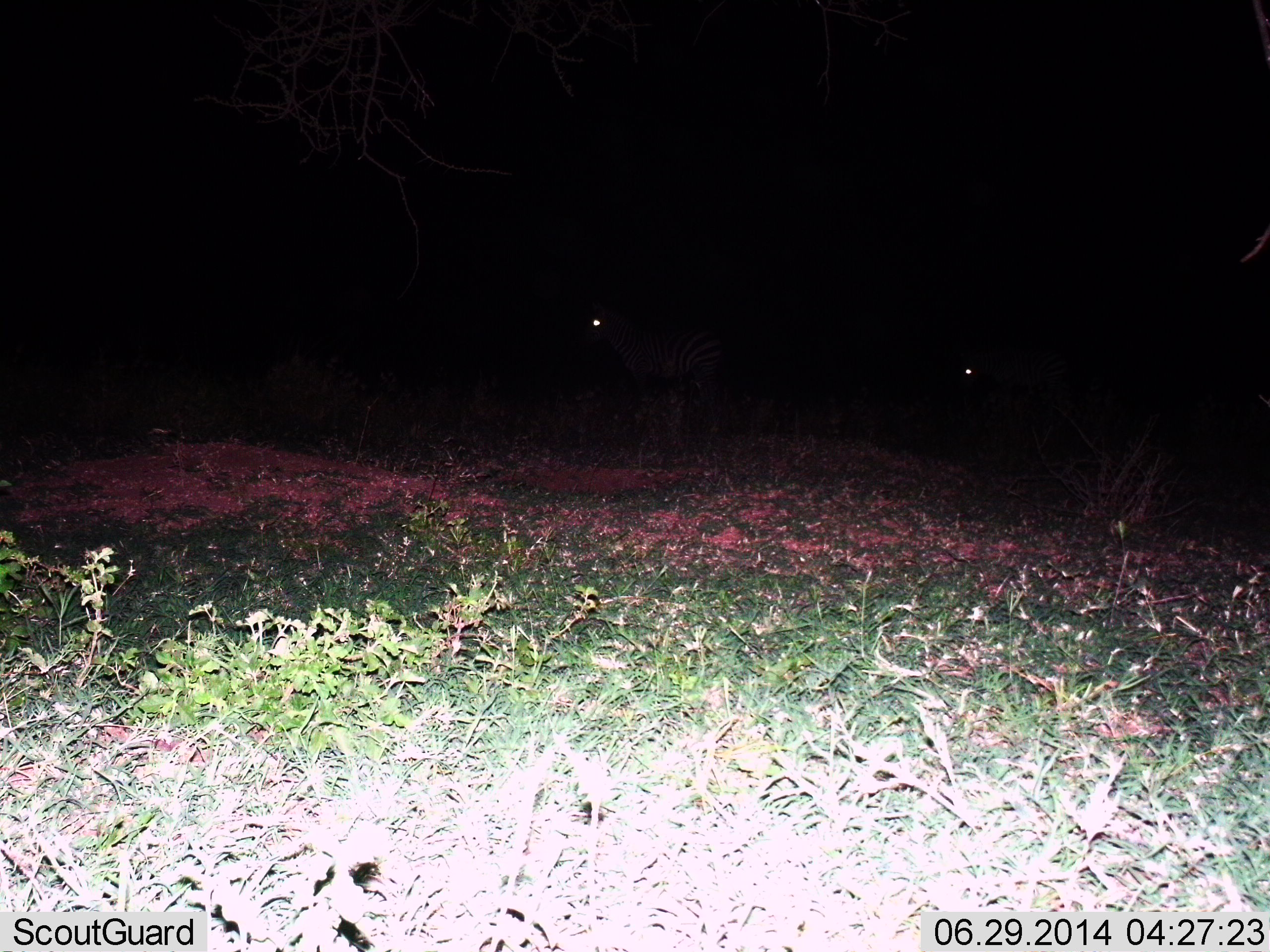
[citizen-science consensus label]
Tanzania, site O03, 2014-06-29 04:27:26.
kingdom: Animalia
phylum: Chordata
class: Mammalia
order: Perissodactyla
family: Equidae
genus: Equus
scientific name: Equus quagga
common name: plains zebra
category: zebra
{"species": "zebra (plains zebra) (Equus quagga)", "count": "2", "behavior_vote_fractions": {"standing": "80%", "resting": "0%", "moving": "20%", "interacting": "0%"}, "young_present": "0%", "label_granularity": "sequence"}